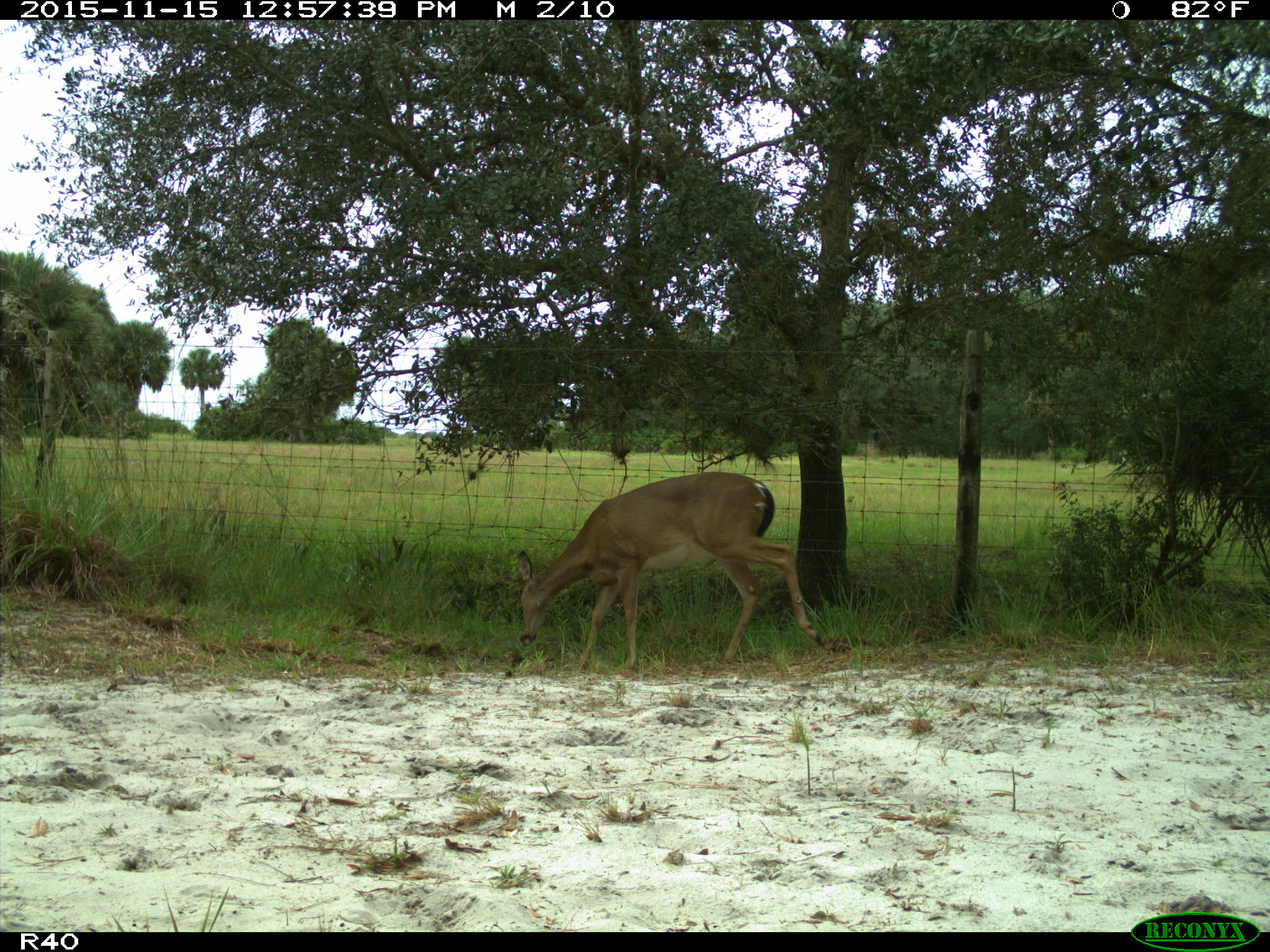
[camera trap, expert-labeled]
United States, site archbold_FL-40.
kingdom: Animalia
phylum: Chordata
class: Mammalia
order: Artiodactyla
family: Cervidae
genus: Odocoileus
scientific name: Odocoileus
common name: deer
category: unidentified deer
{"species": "unidentified deer (deer) (Odocoileus)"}